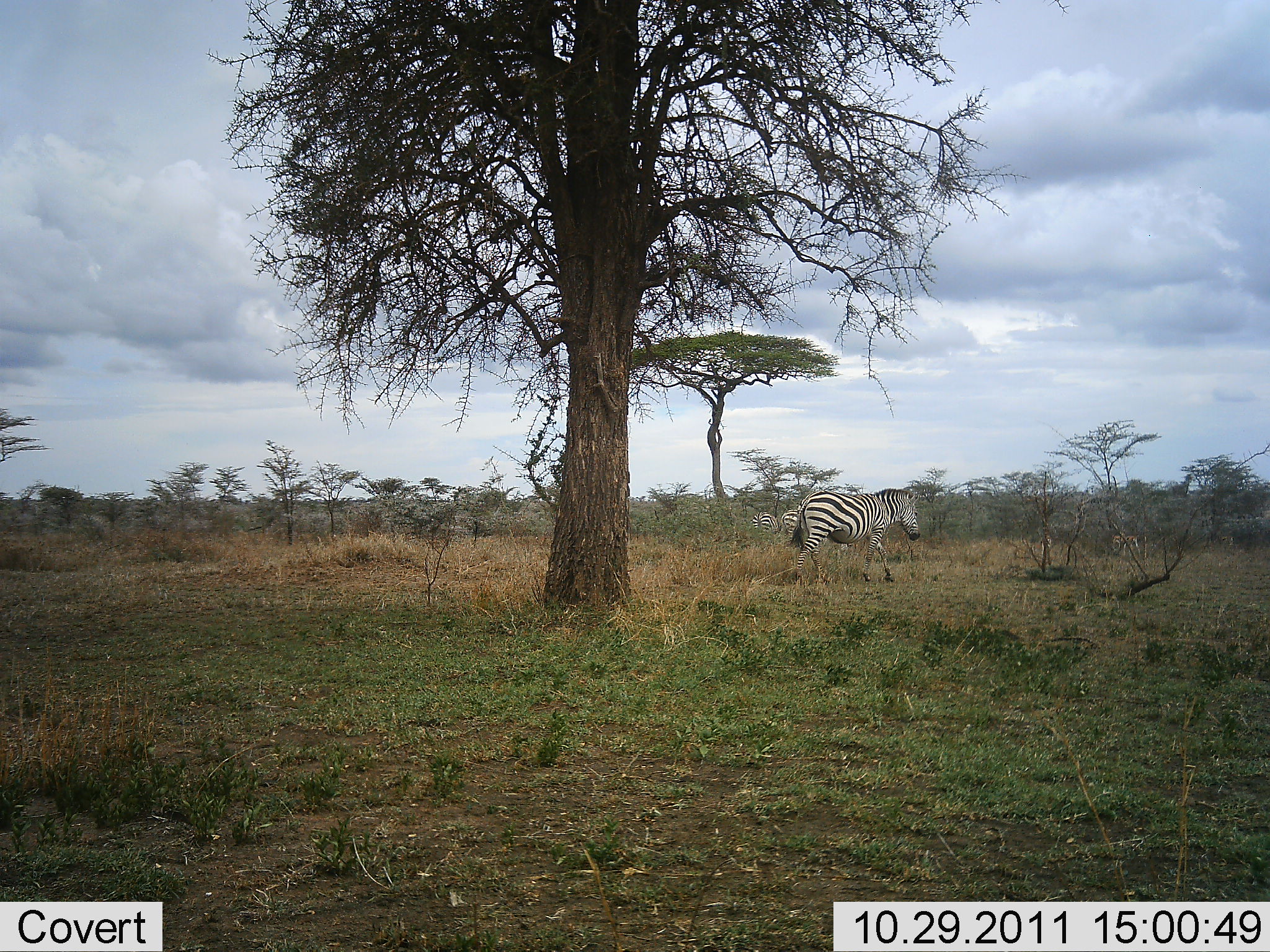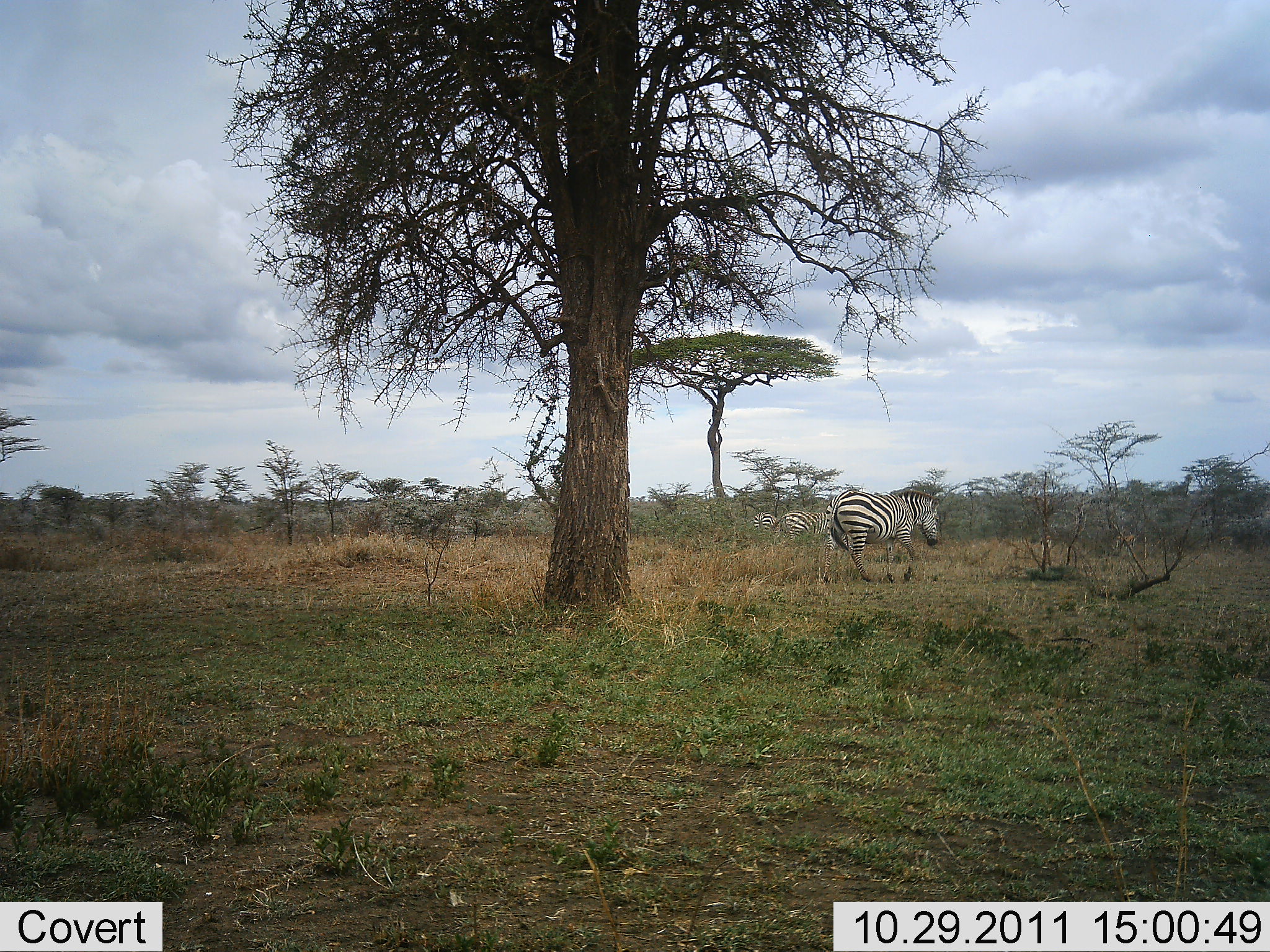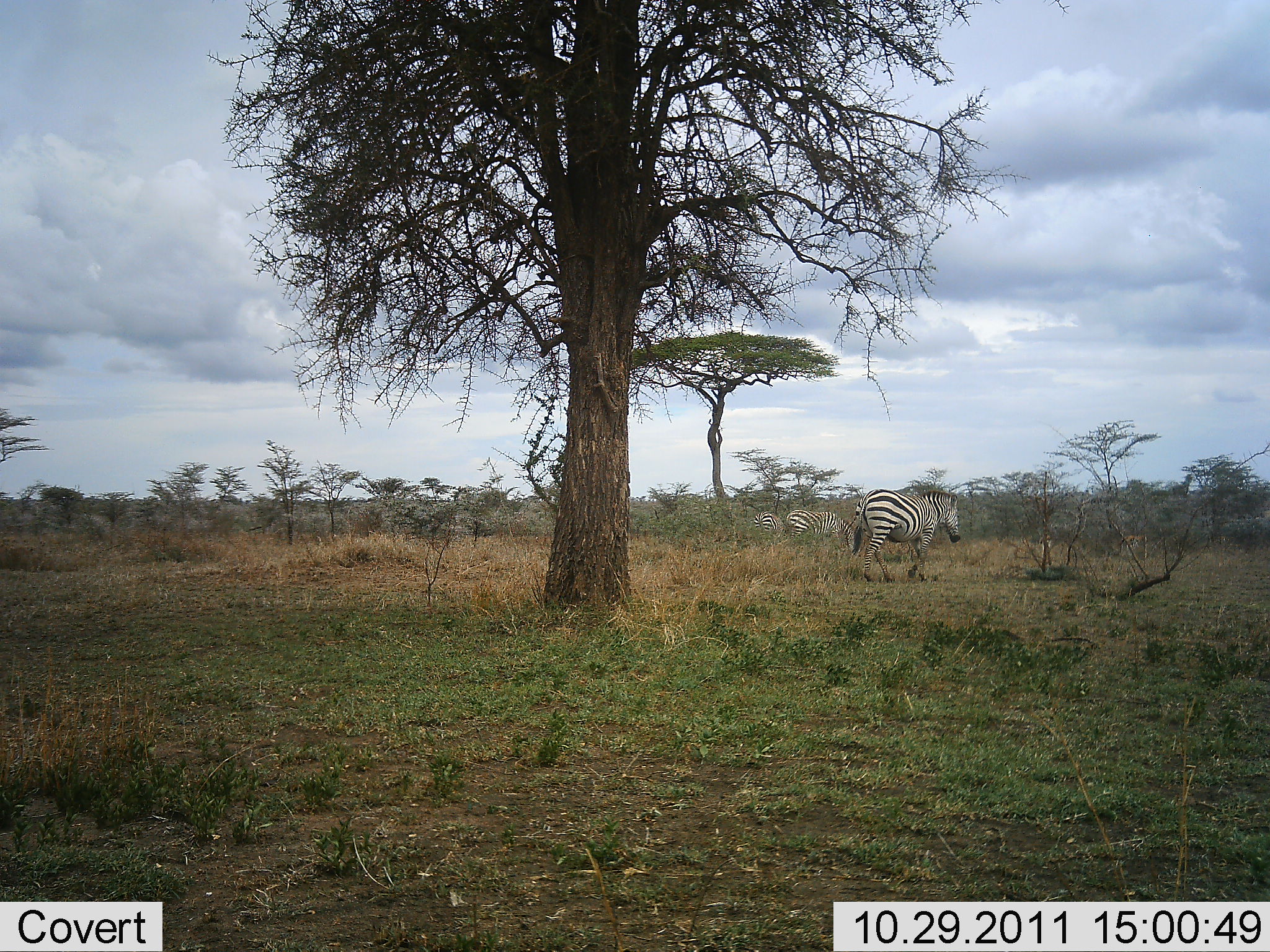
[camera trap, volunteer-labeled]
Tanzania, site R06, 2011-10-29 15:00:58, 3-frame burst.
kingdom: Animalia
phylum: Chordata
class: Mammalia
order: Perissodactyla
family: Equidae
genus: Equus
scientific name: Equus quagga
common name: plains zebra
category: zebra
Zebra (plains zebra) (Equus quagga), count 3. Behavior (volunteer vote fractions): standing 27%, resting 0%, moving 91%, interacting 0%. Young present (vote fraction): 0%. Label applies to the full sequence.